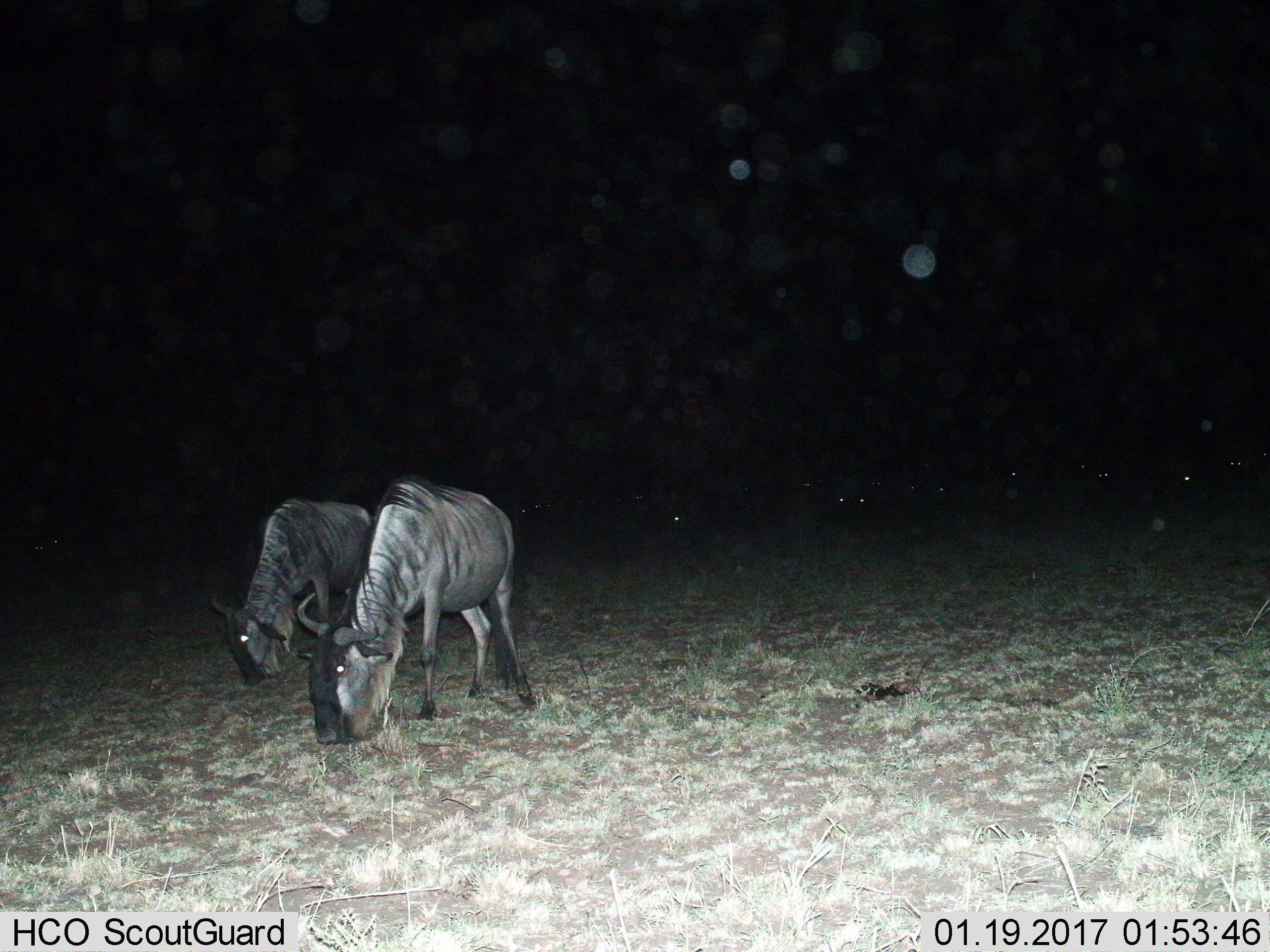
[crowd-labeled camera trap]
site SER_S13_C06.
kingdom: Animalia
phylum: Chordata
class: Mammalia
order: Artiodactyla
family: Bovidae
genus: Connochaetes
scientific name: Connochaetes taurinus taurinus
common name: blue wildebeest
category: wildebeestblue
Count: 11-50.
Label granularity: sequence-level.